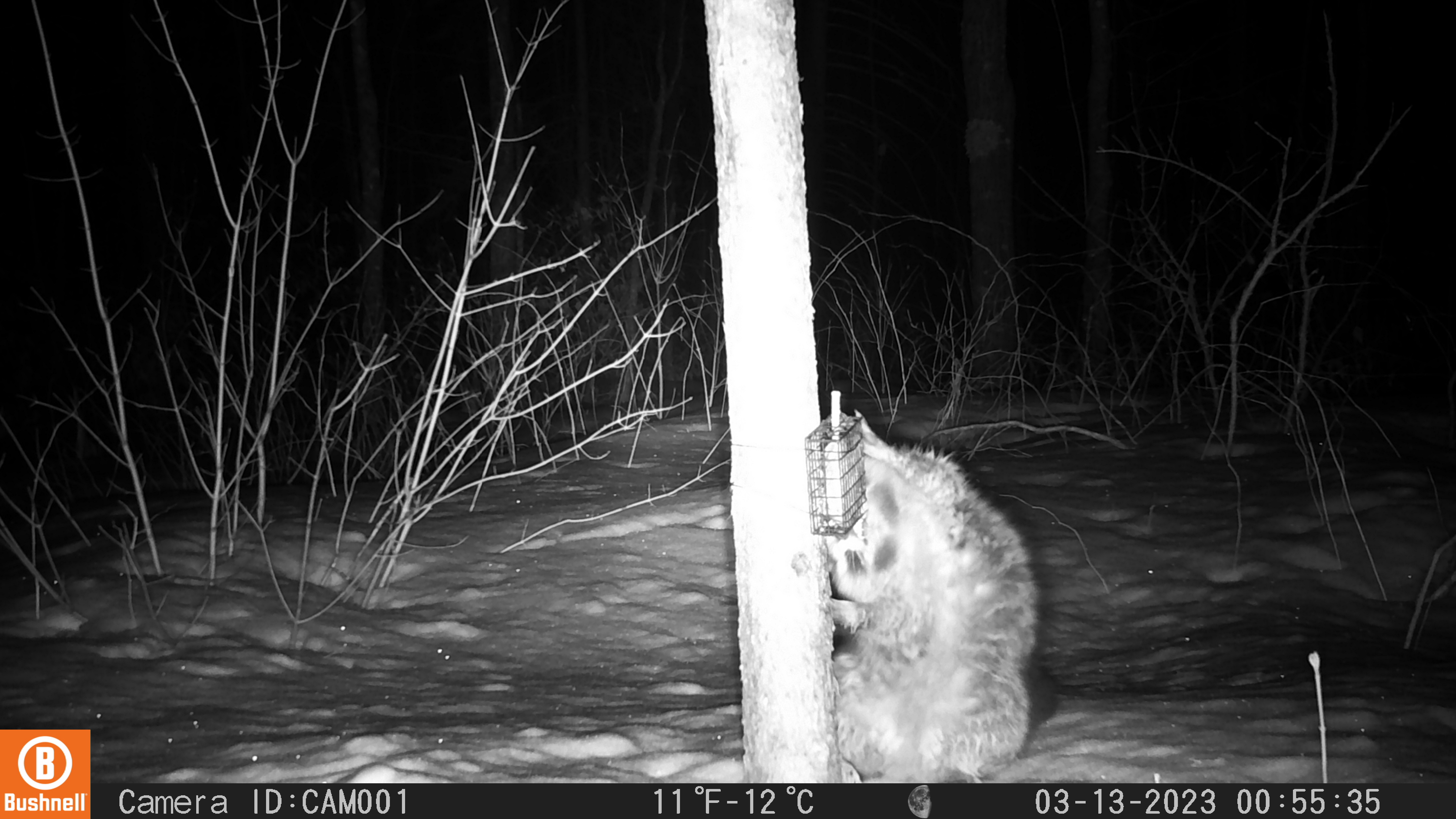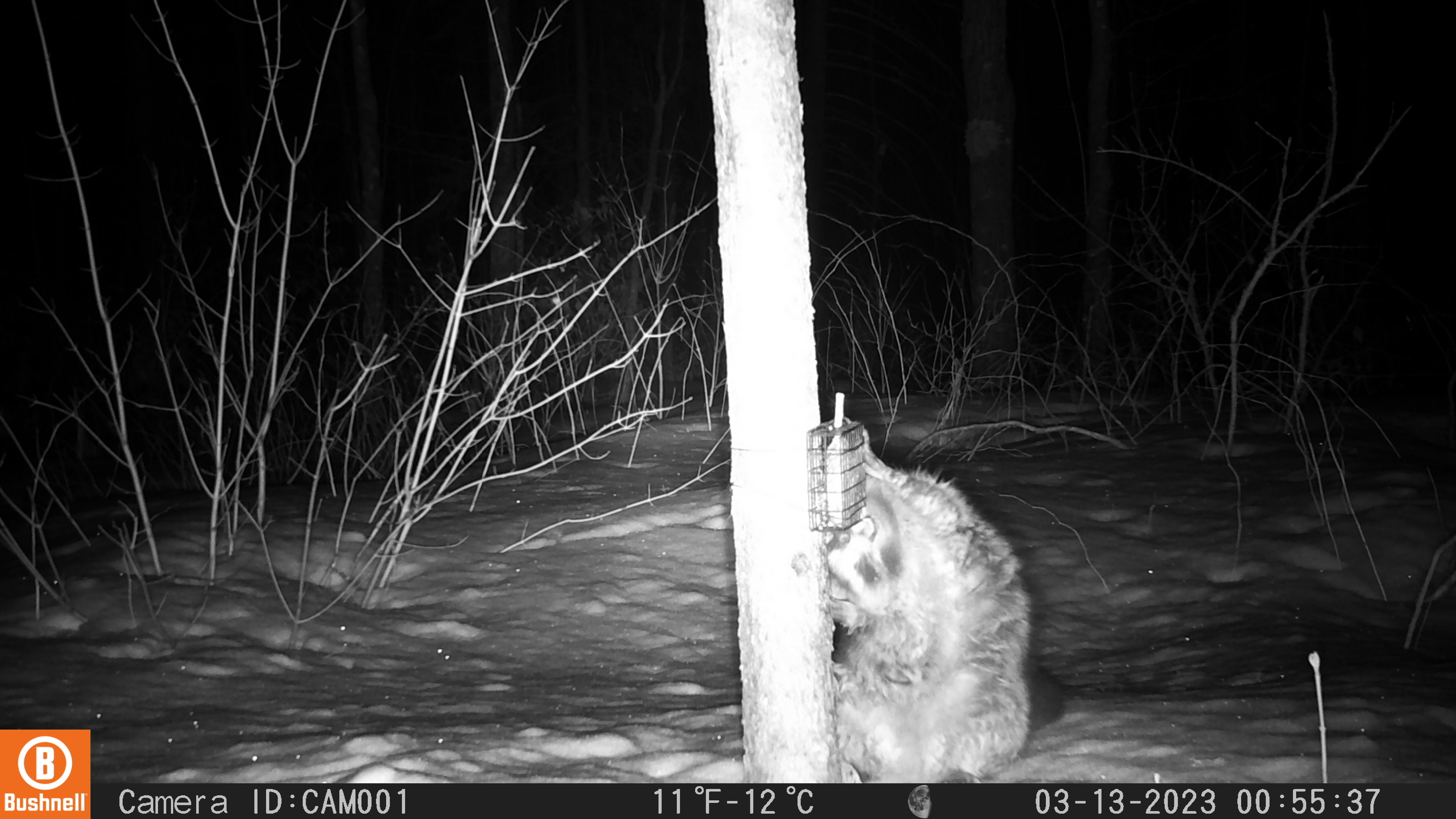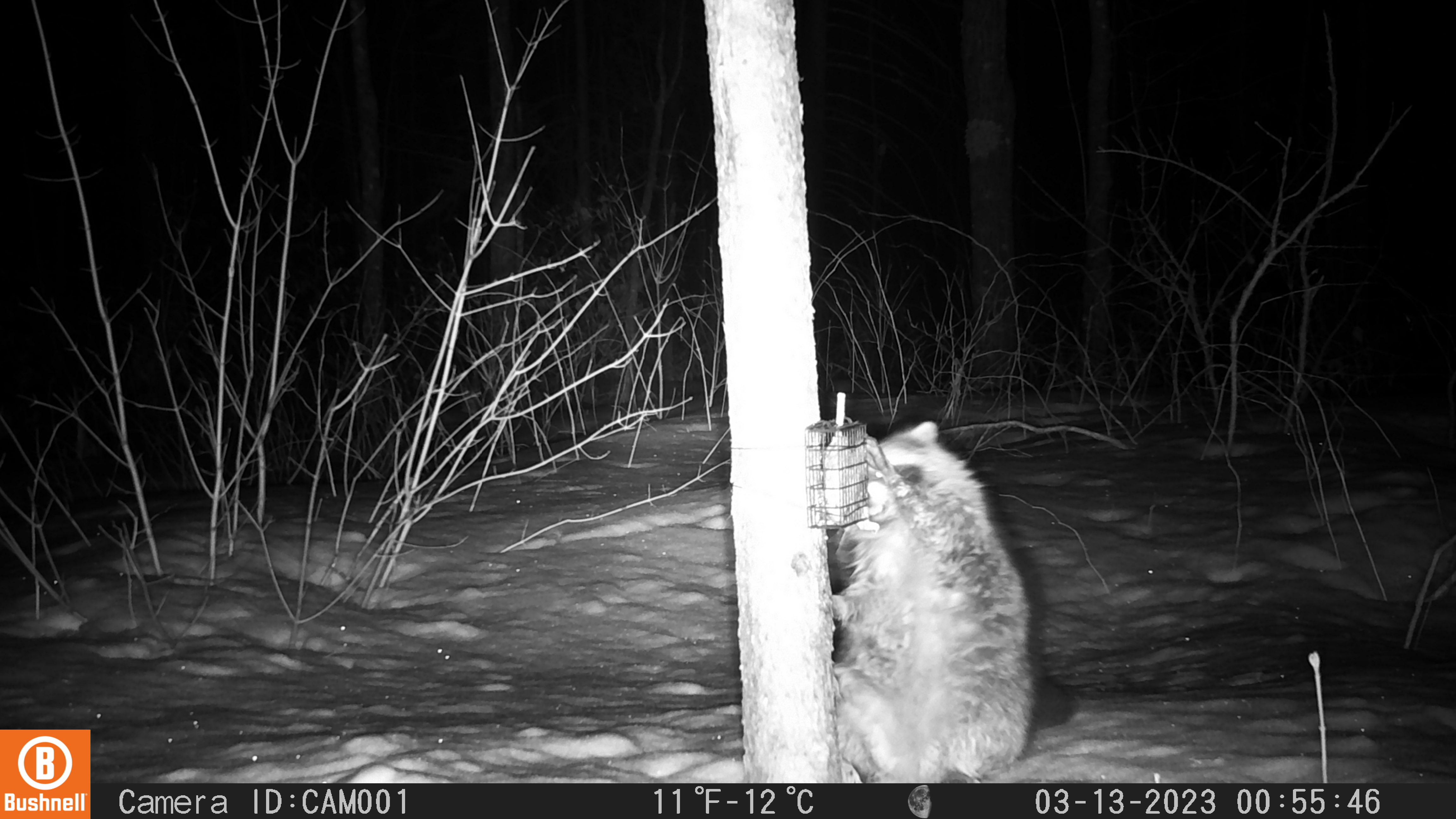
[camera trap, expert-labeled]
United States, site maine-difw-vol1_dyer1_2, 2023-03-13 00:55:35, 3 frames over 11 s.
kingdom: Animalia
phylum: Chordata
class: Mammalia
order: Carnivora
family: Procyonidae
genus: Procyon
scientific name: Procyon lotor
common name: raccoon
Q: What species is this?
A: Raccoon (Procyon lotor).